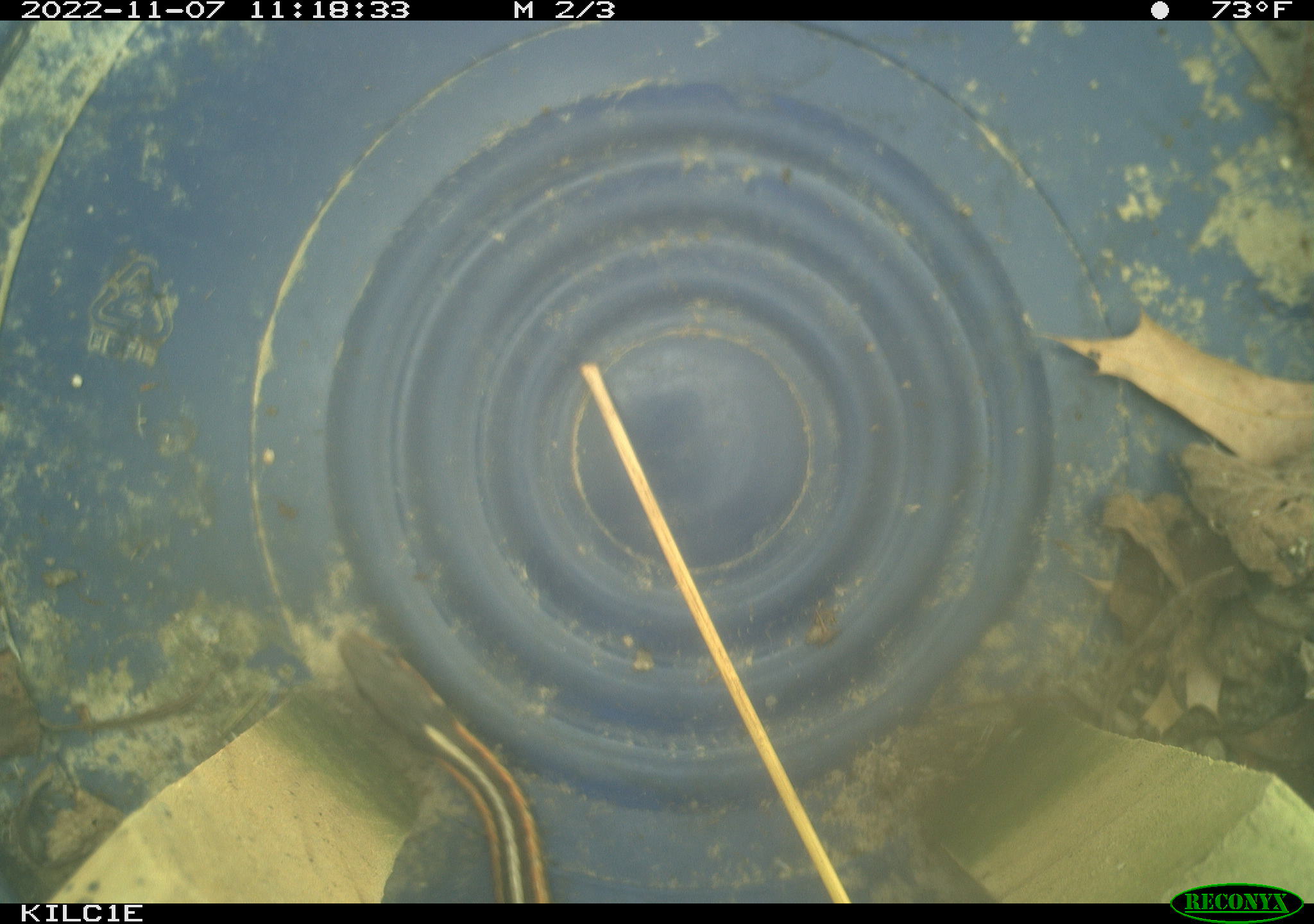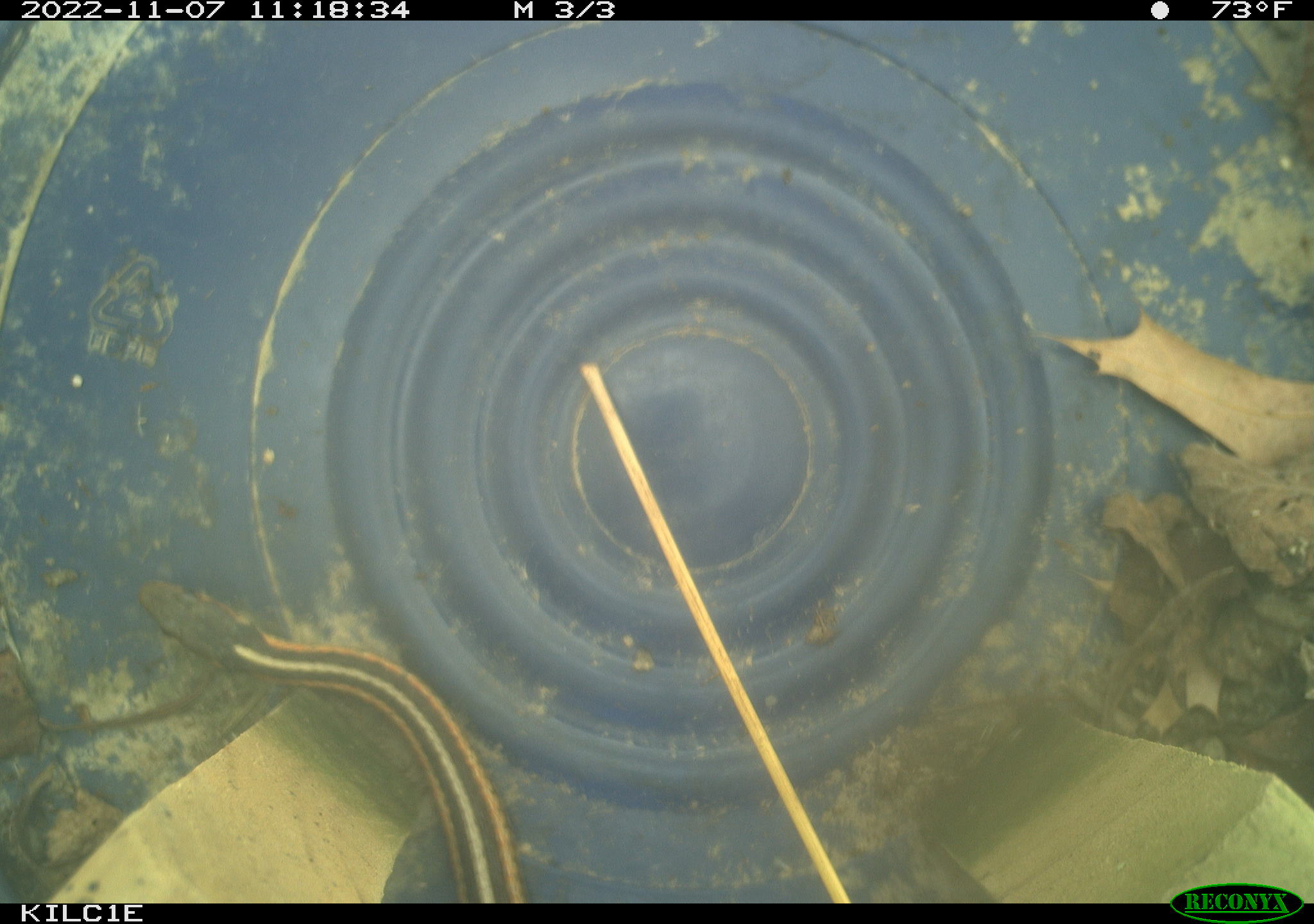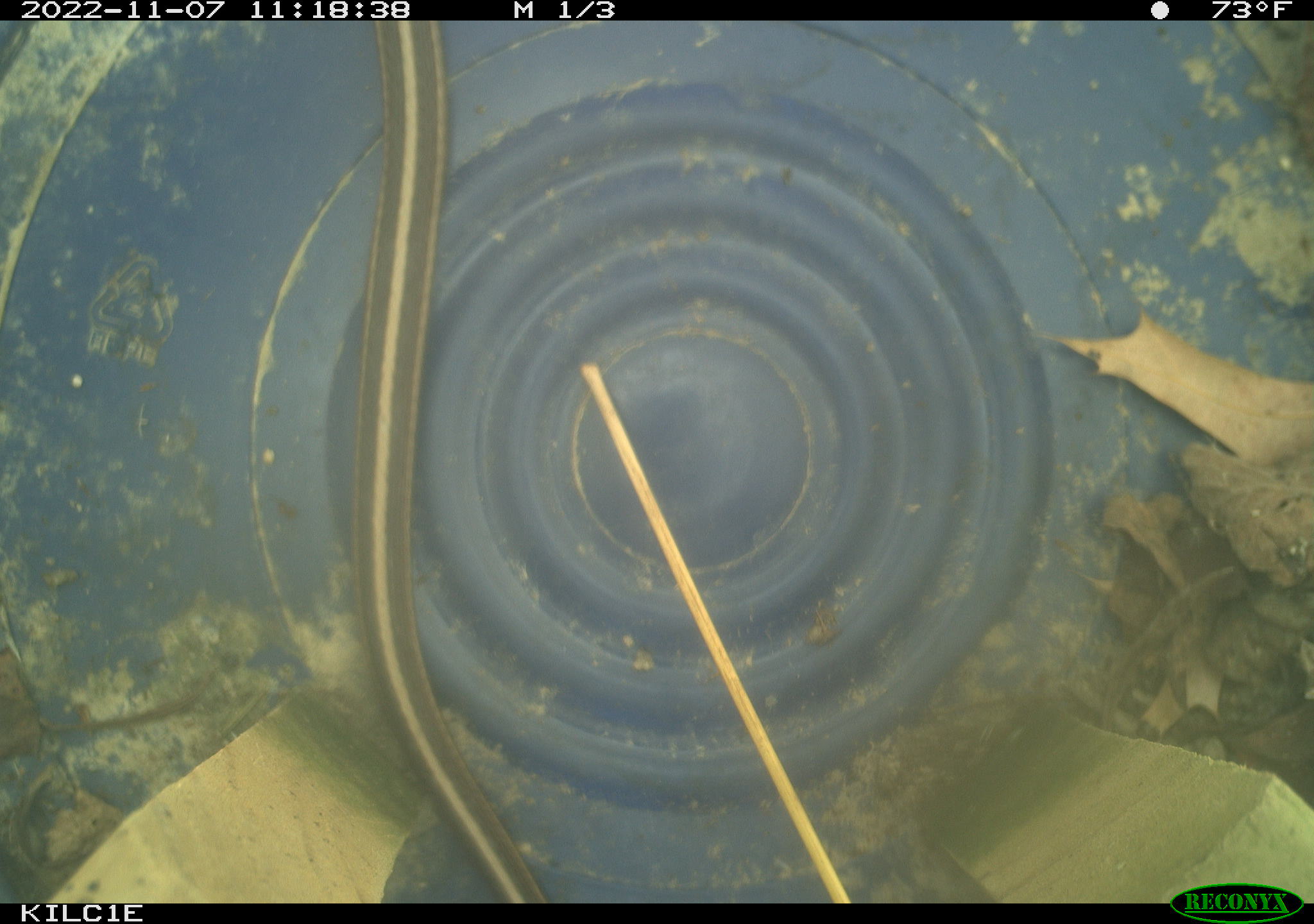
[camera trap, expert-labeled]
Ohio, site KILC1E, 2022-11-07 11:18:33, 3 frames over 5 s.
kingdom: Animalia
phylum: Chordata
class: Reptilia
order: Squamata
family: Colubridae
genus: Thamnophis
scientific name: Thamnophis sirtalis sirtalis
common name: eastern gartersnake